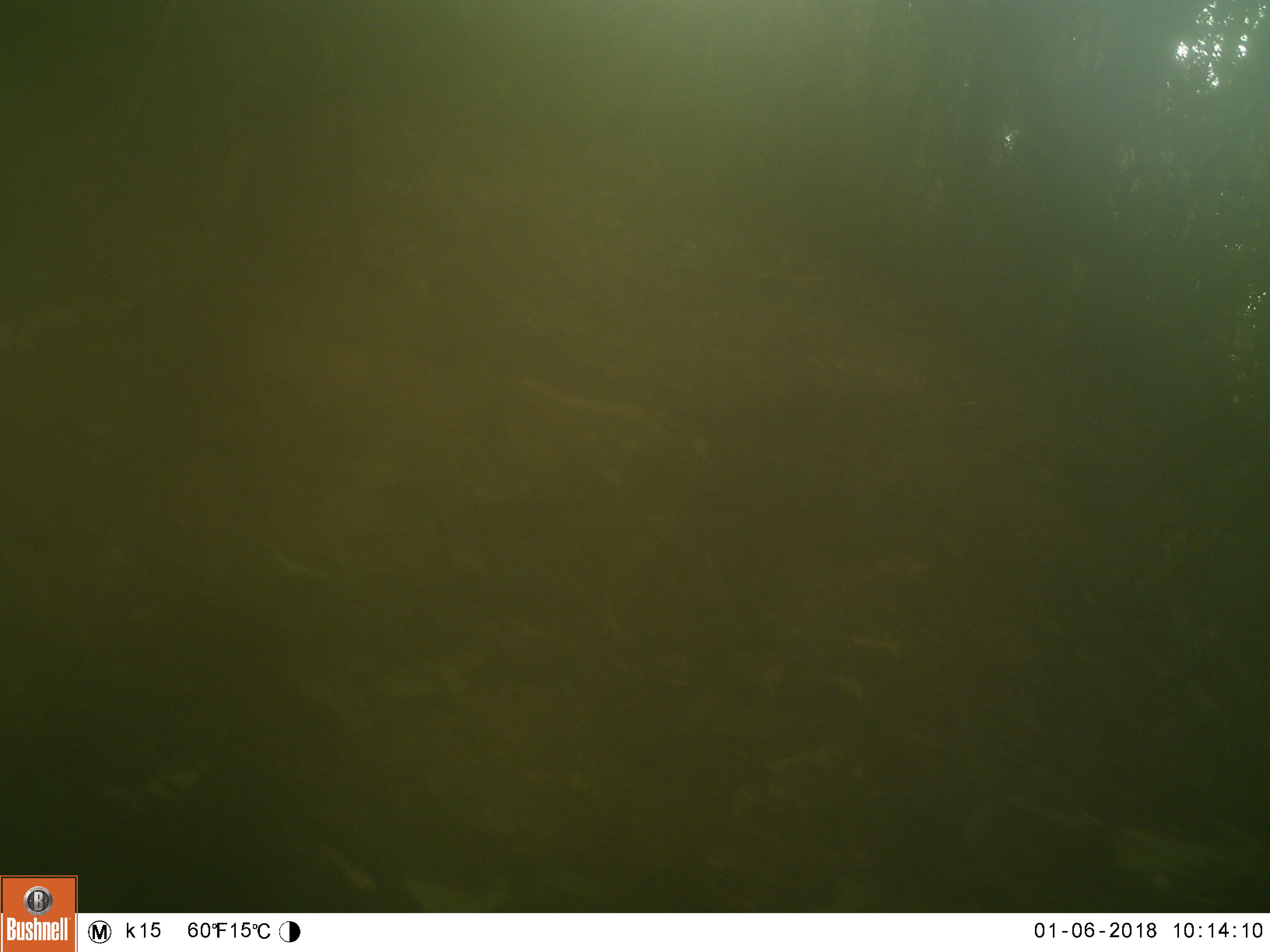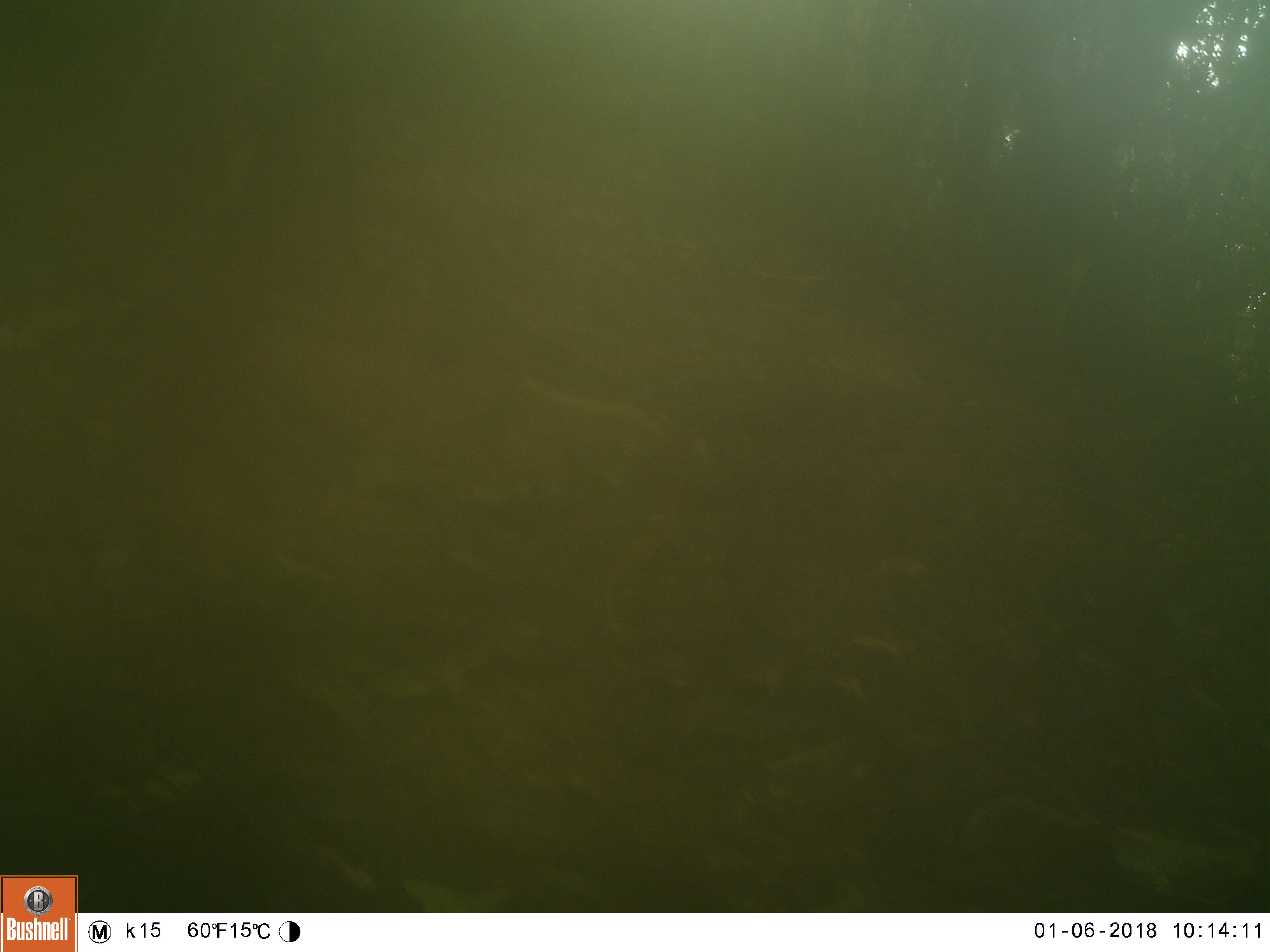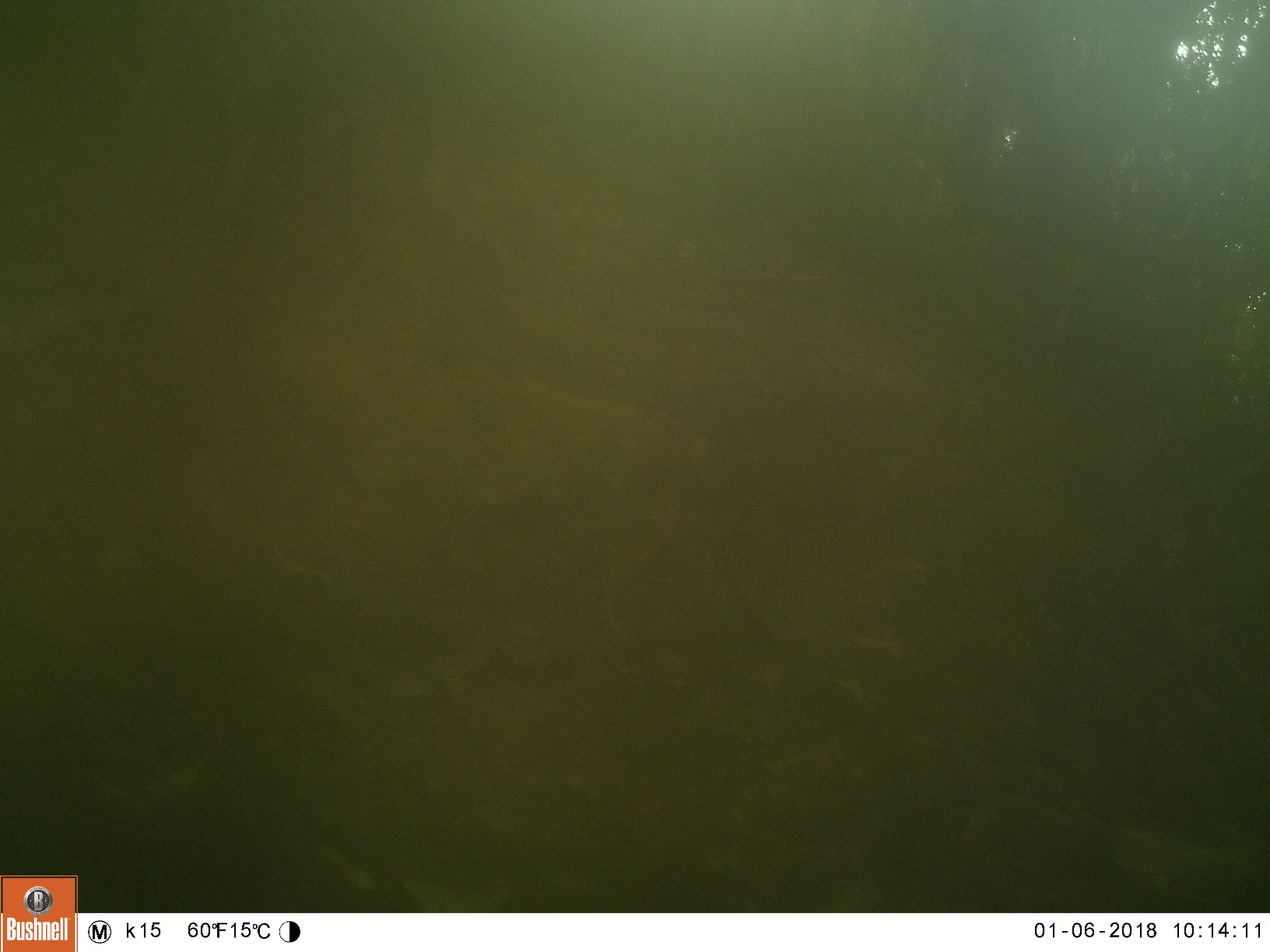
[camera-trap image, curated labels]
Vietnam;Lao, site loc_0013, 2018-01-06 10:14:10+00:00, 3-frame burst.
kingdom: Animalia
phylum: Chordata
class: Aves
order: Passeriformes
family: Turdidae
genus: Geokichla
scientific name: Geokichla citrina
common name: orange-headed thrush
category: orange headed thrush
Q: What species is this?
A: Orange headed thrush (orange-headed thrush) (Geokichla citrina).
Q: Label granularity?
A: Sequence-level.